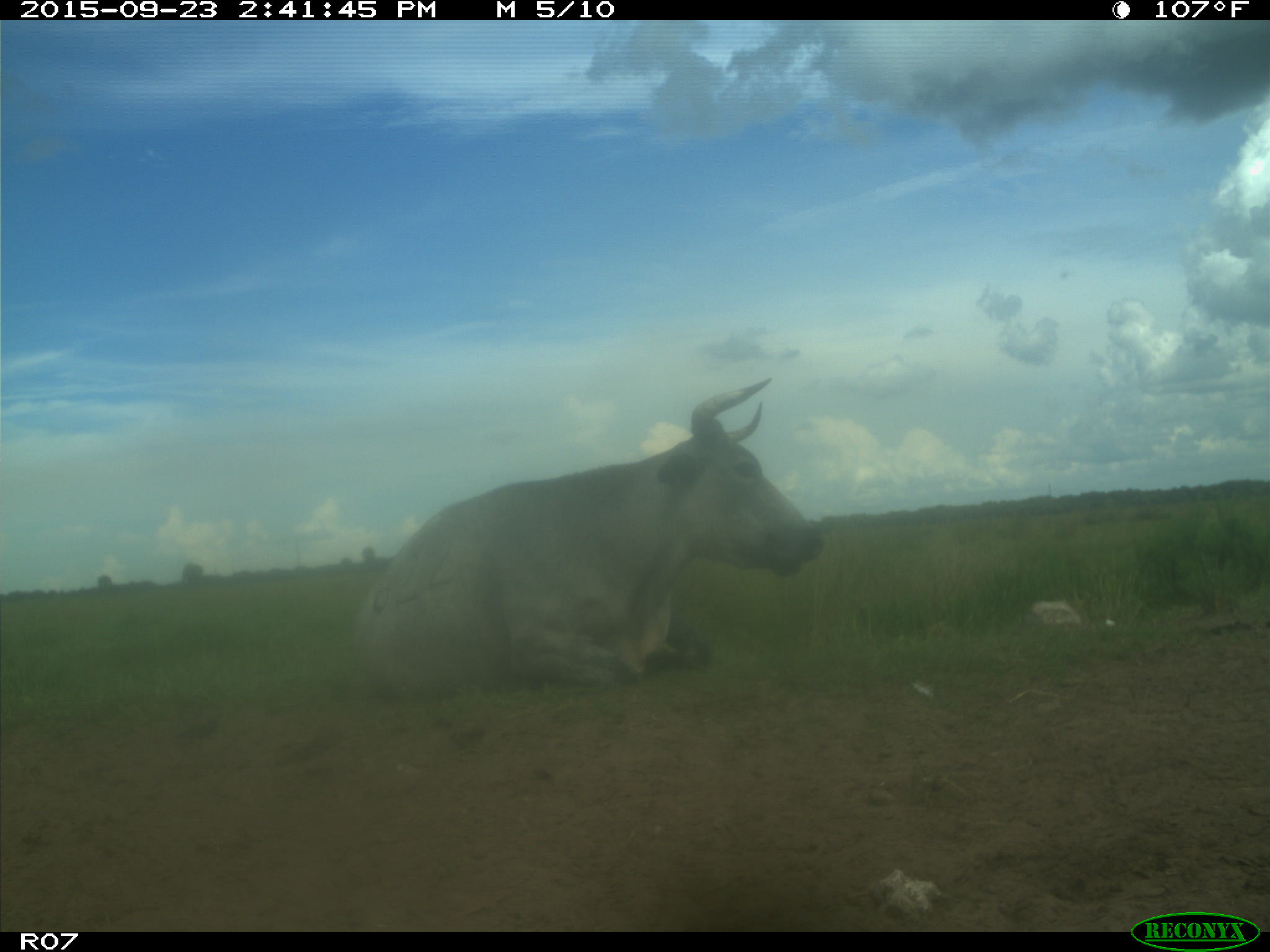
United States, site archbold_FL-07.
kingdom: Animalia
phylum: Chordata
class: Mammalia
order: Artiodactyla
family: Bovidae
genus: Bos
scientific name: Bos taurus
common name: domestic cow